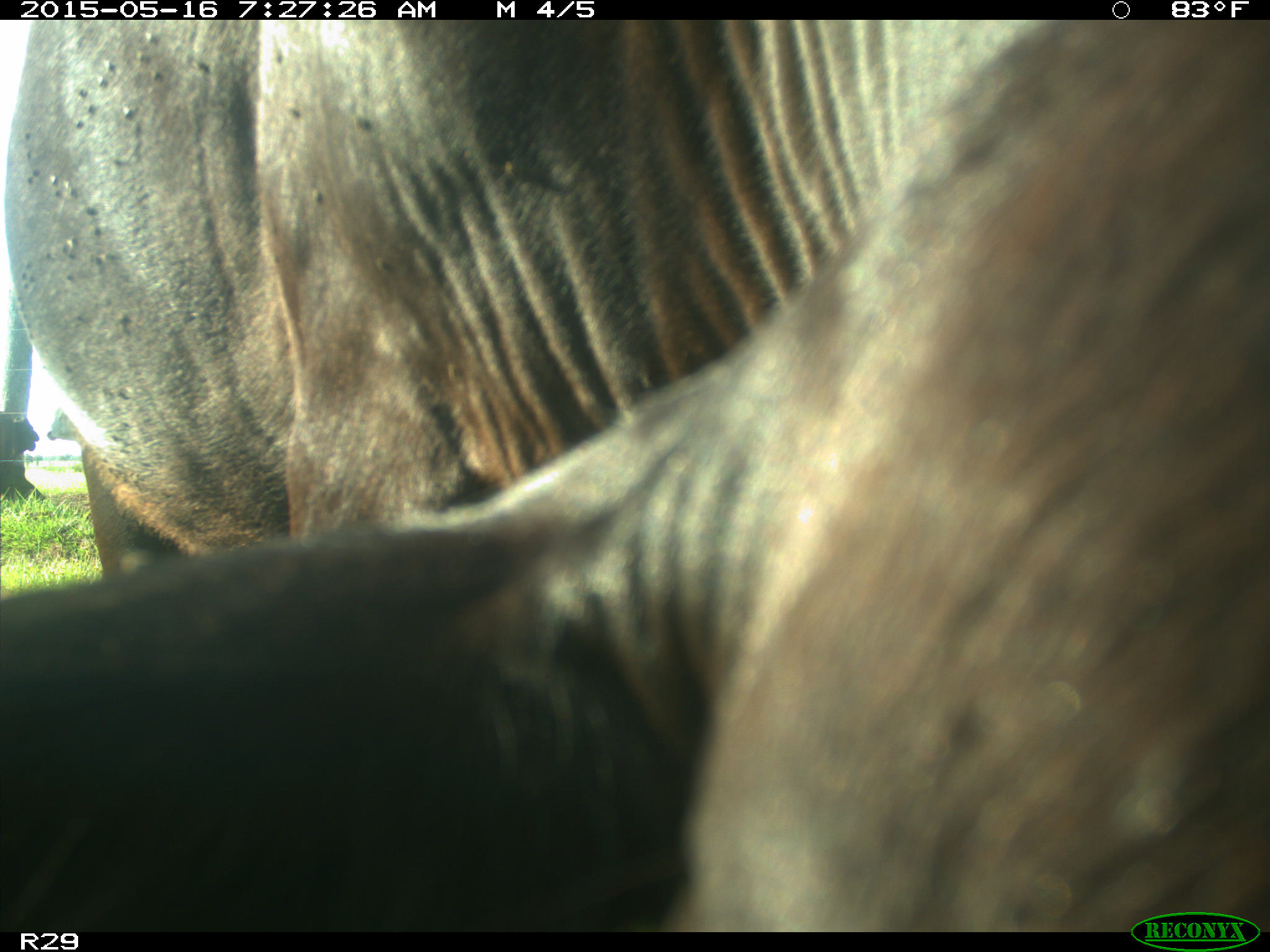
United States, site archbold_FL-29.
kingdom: Animalia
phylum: Chordata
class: Mammalia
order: Artiodactyla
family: Bovidae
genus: Bos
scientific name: Bos taurus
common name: domestic cow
Bos taurus (domestic cow).